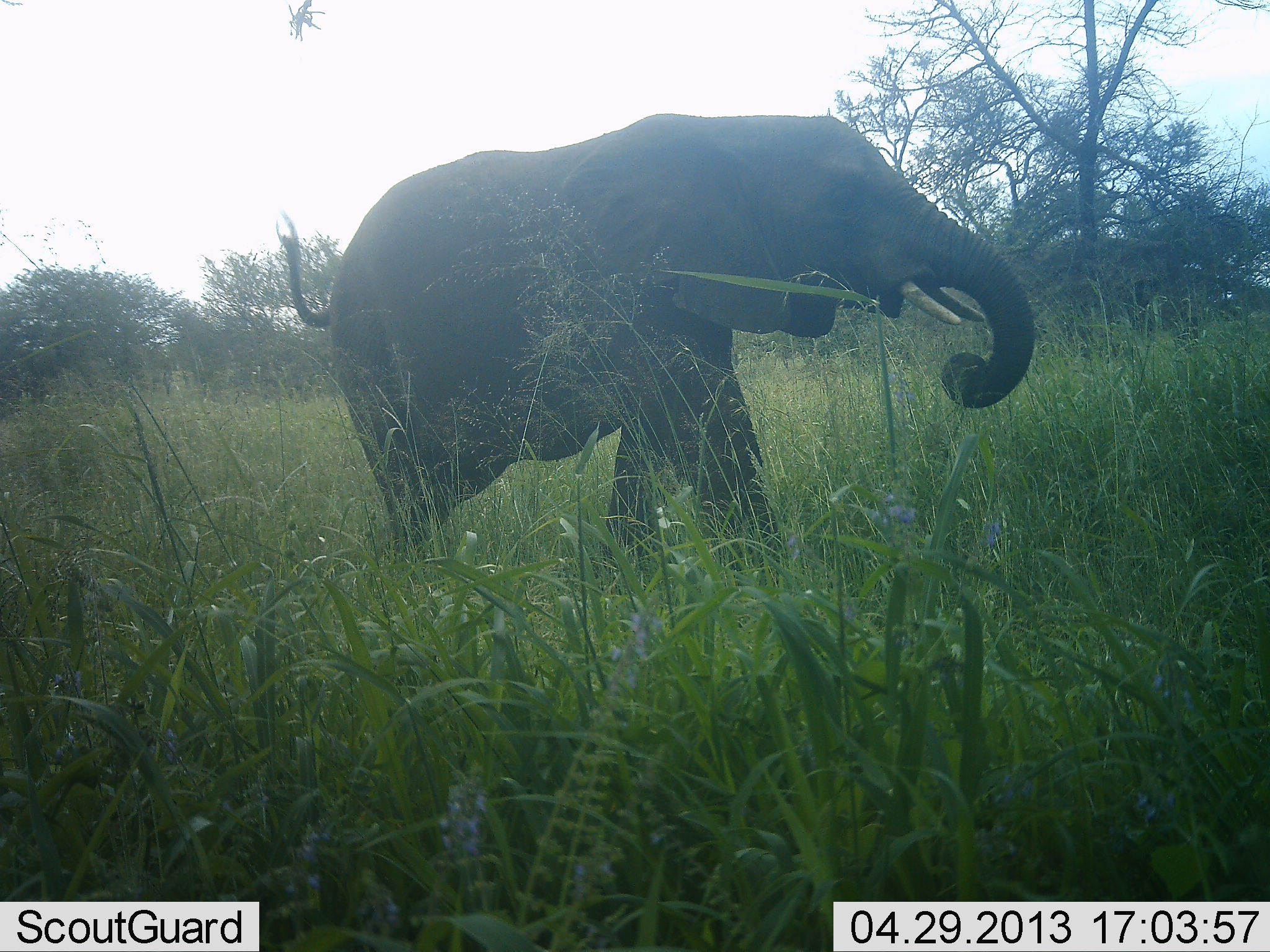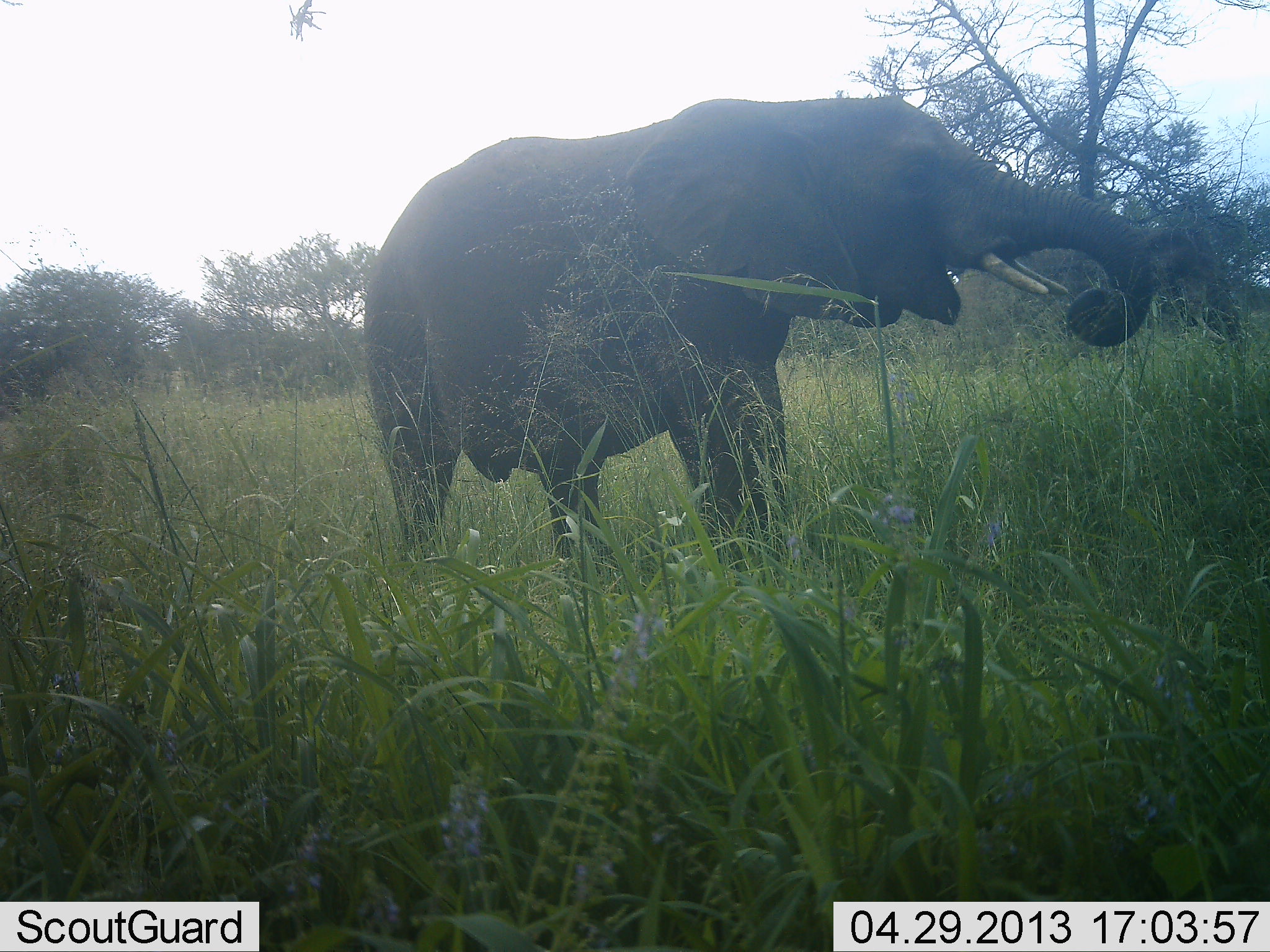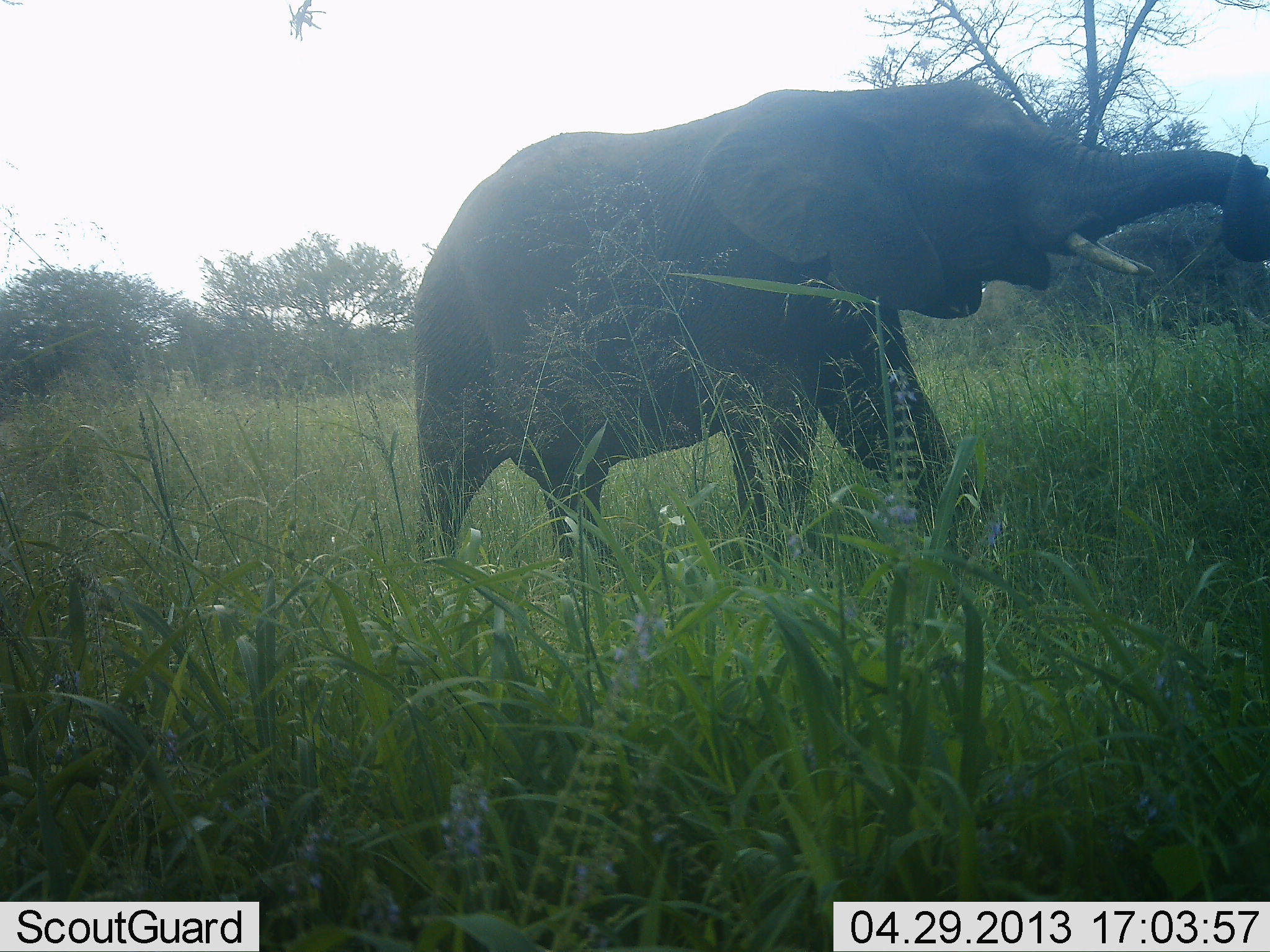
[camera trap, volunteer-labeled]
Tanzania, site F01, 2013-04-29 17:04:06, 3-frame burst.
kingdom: Animalia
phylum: Chordata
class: Mammalia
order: Proboscidea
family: Elephantidae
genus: Loxodonta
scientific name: Loxodonta africana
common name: african bush elephant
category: elephant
Elephant (african bush elephant) (Loxodonta africana), count 1. Behavior (volunteer vote fractions): standing 12%, resting 0%, moving 60%, interacting 20%. Young present (vote fraction): 0%. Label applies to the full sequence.